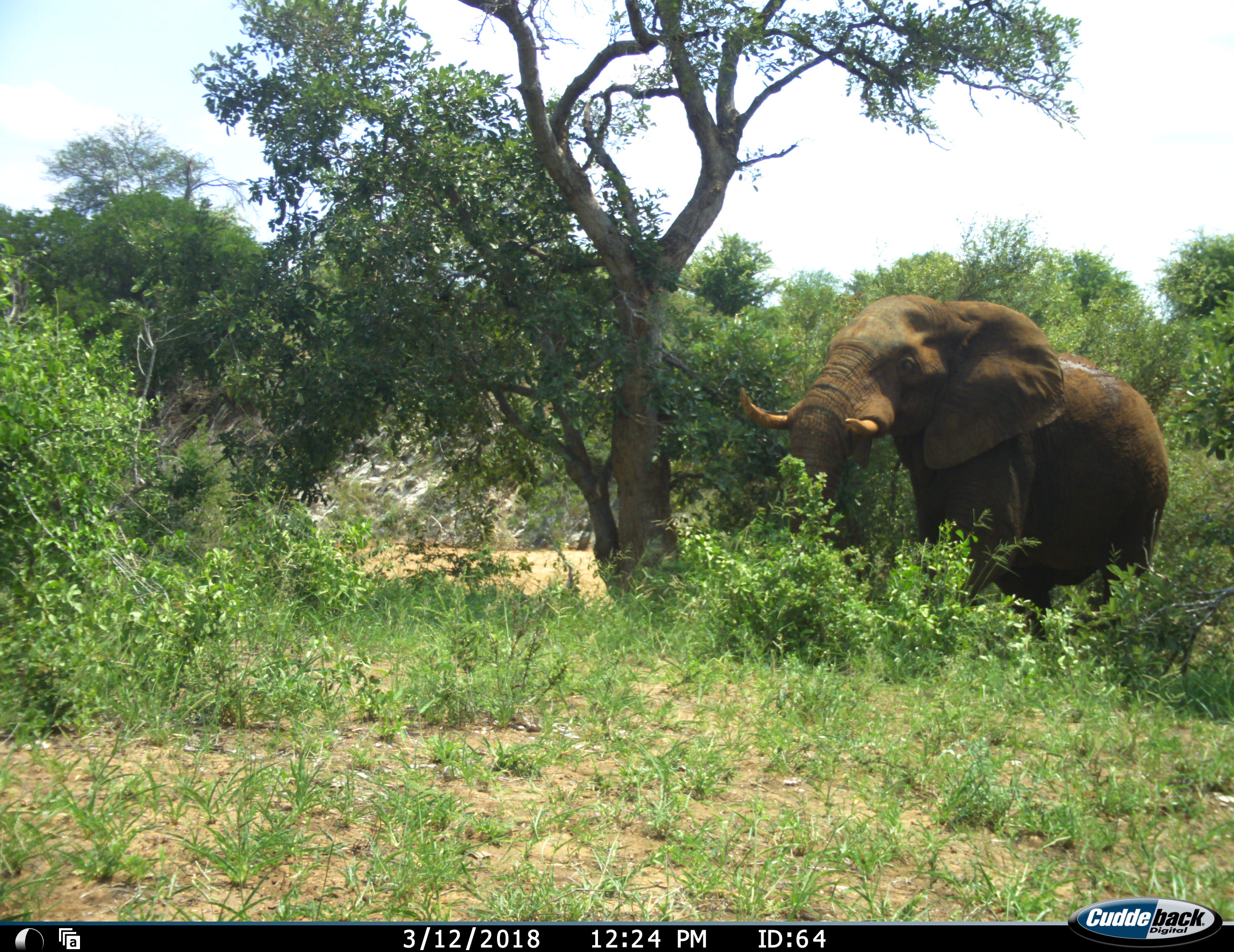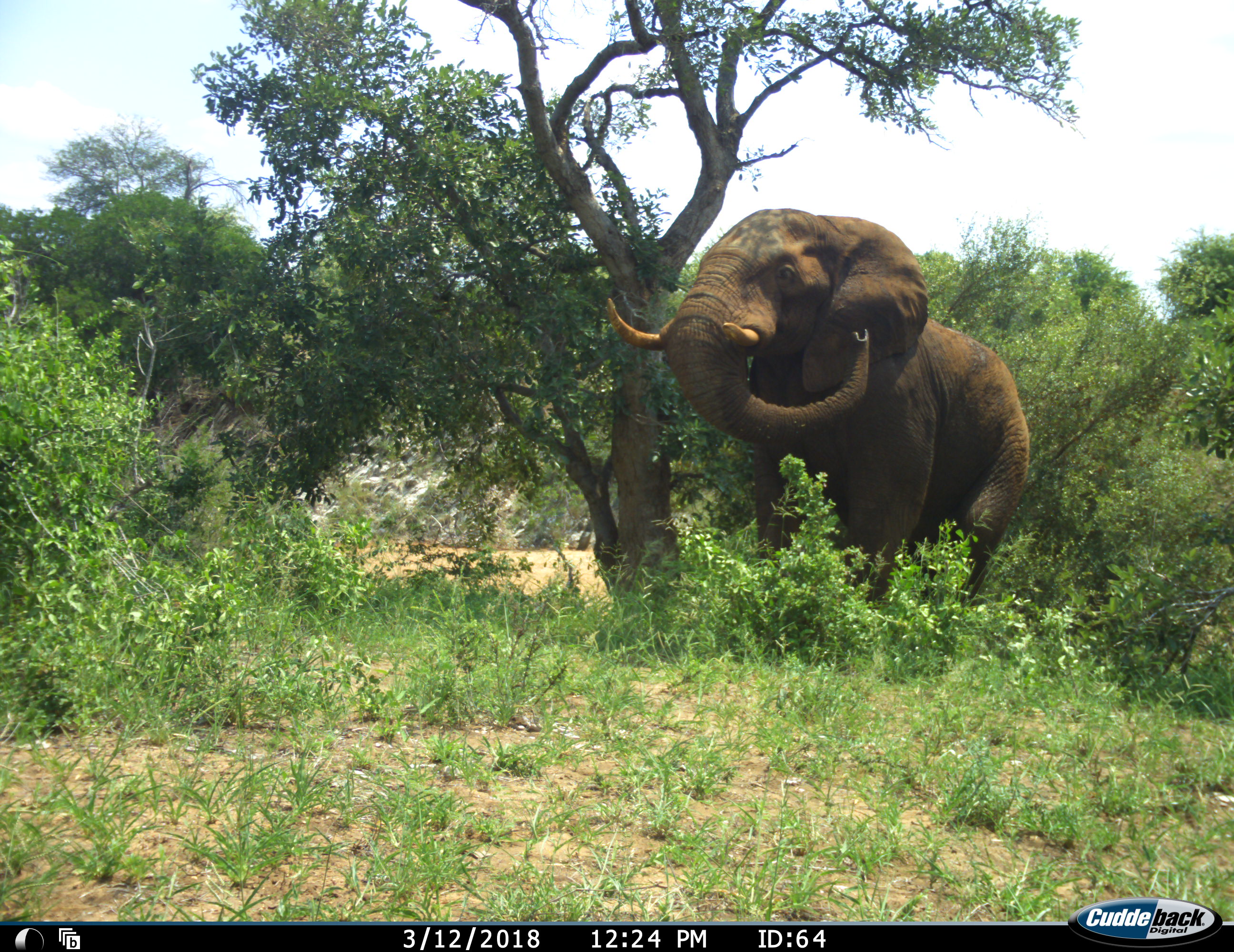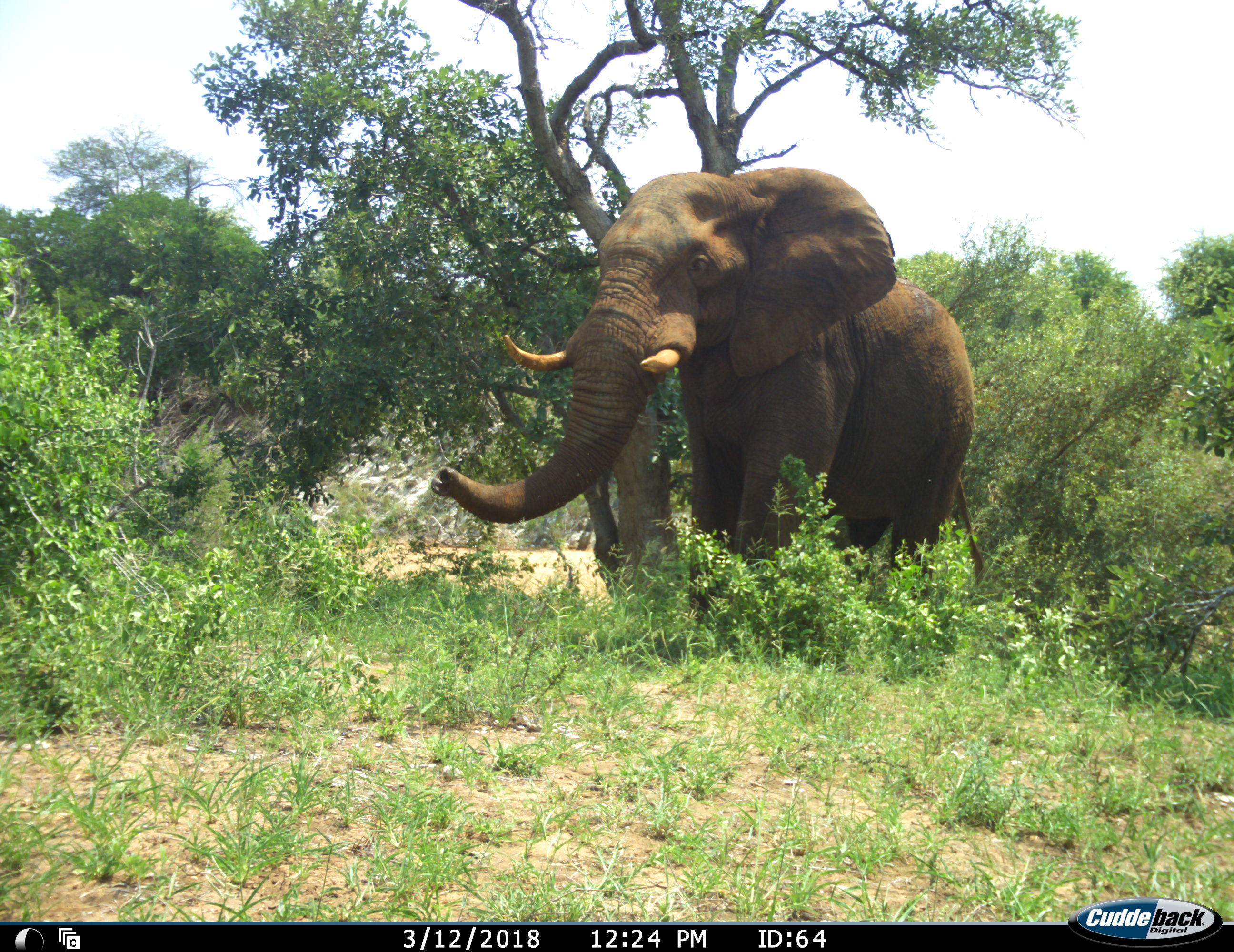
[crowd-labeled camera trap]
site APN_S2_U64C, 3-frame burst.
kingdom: Animalia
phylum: Chordata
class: Mammalia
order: Proboscidea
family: Elephantidae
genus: Loxodonta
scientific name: Loxodonta africana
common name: african bush elephant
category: elephant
Elephant (african bush elephant) (Loxodonta africana), count 1. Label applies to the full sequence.